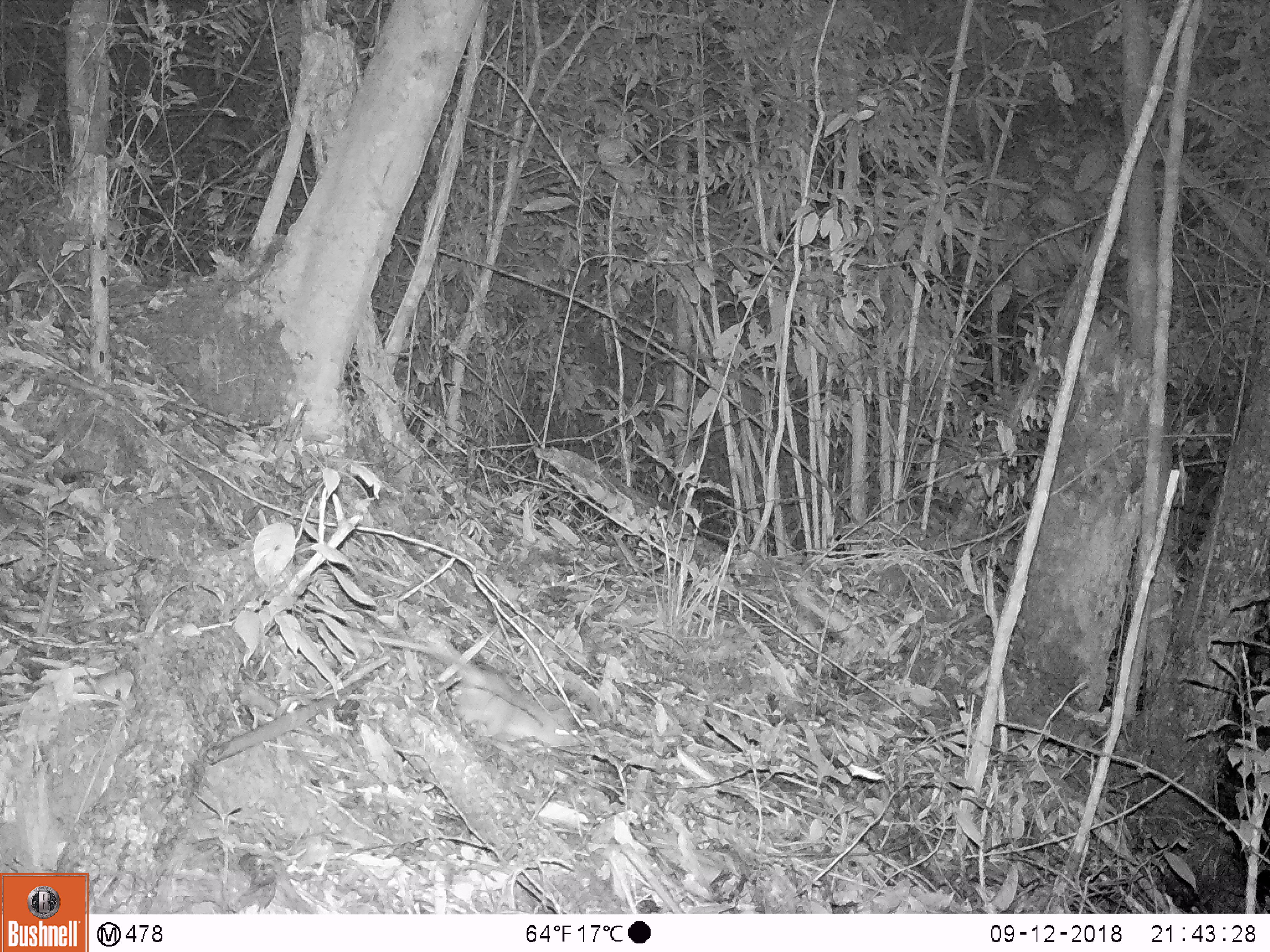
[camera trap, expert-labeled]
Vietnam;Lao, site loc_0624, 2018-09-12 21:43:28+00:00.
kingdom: Animalia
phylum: Chordata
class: Mammalia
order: Rodentia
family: Muridae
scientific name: Muridae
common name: old-world mice and rats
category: unidentified murid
Unidentified murid (old-world mice and rats) (Muridae). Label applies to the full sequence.